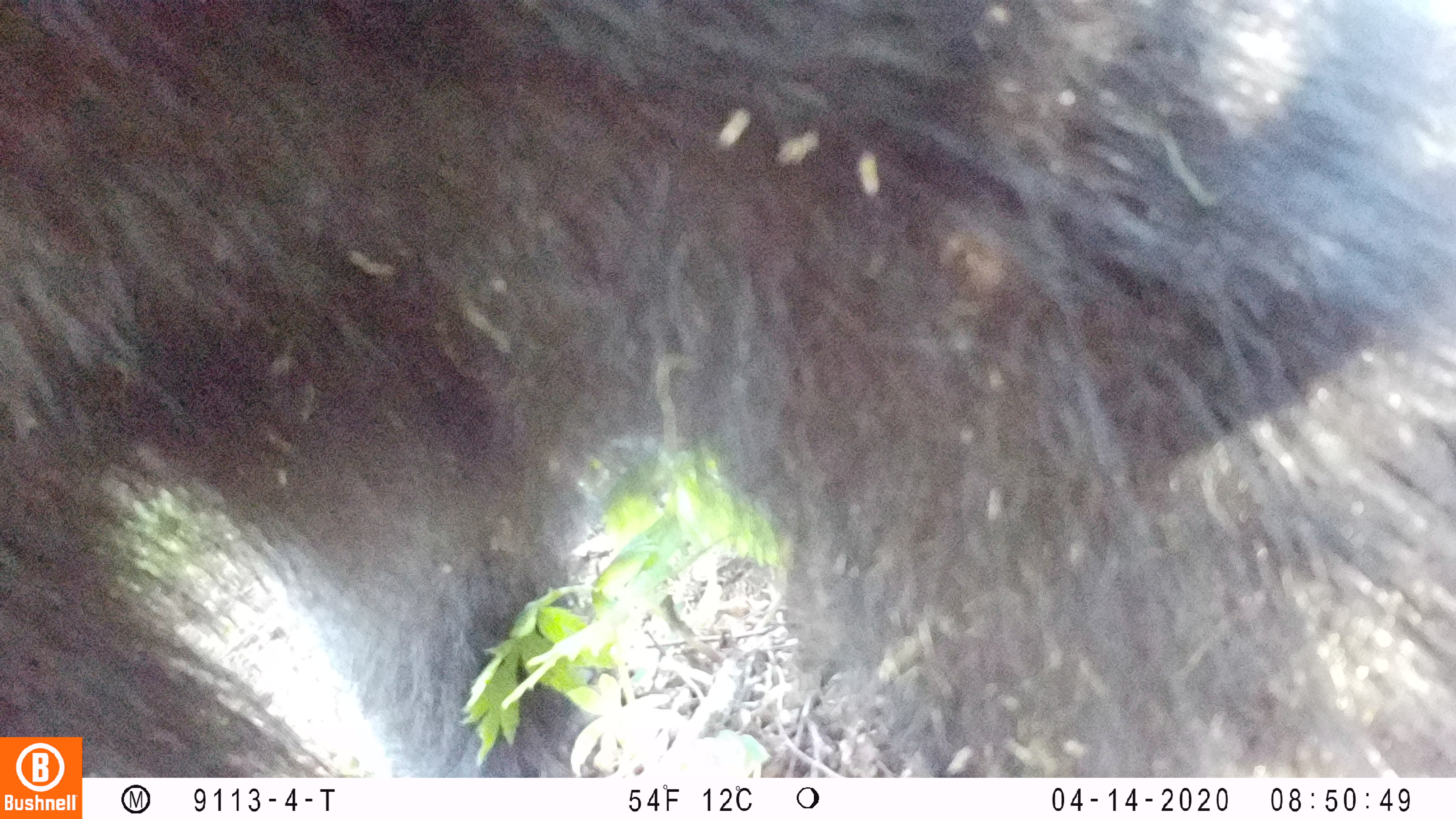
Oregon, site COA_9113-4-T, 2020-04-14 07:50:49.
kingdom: Animalia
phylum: Chordata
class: Mammalia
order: Carnivora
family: Ursidae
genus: Ursus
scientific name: Ursus americanus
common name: american black bear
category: black bear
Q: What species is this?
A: Black bear (american black bear) (Ursus americanus).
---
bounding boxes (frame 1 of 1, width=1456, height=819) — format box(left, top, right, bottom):
black bear: box(88, 0, 1448, 774)